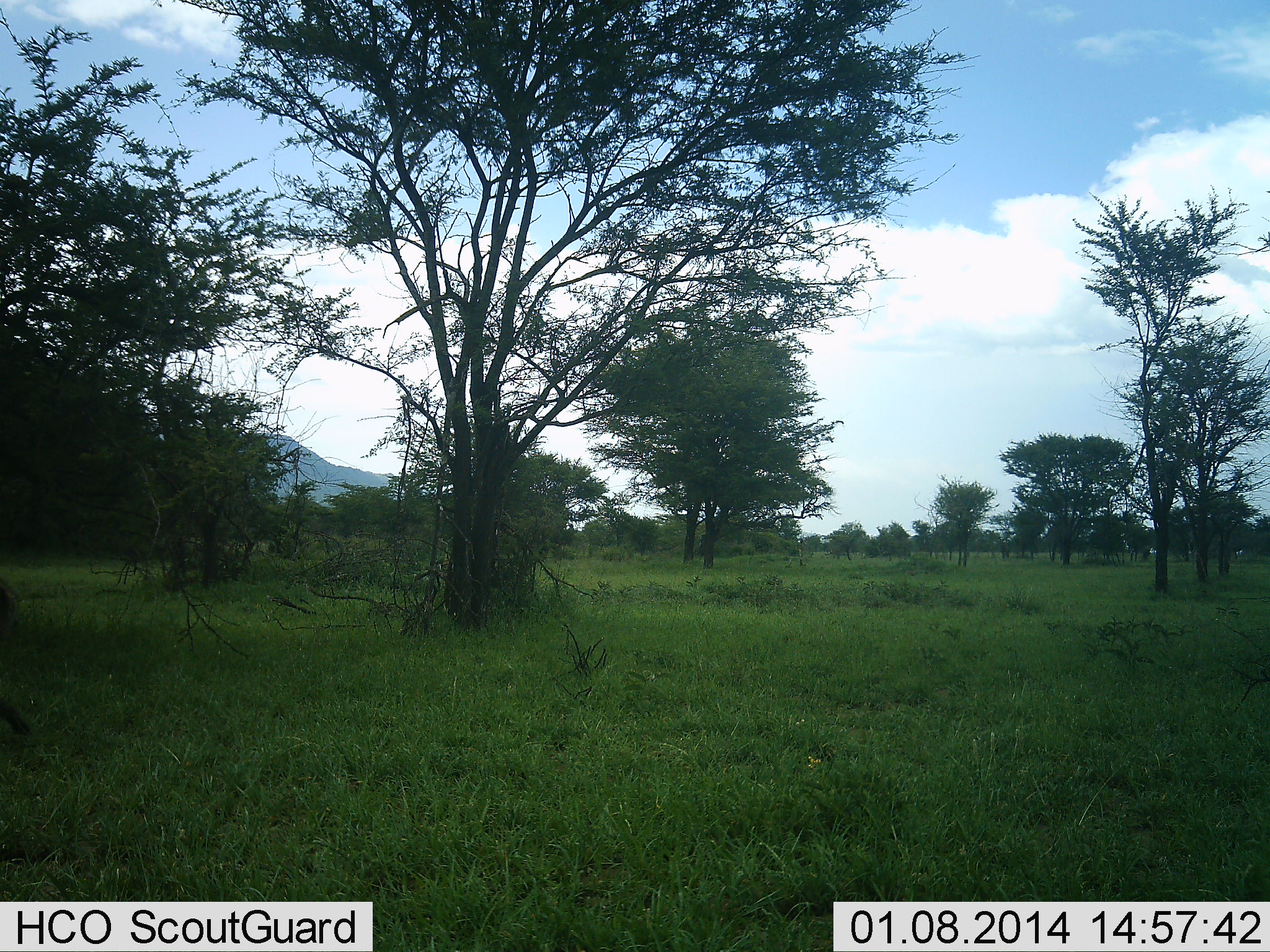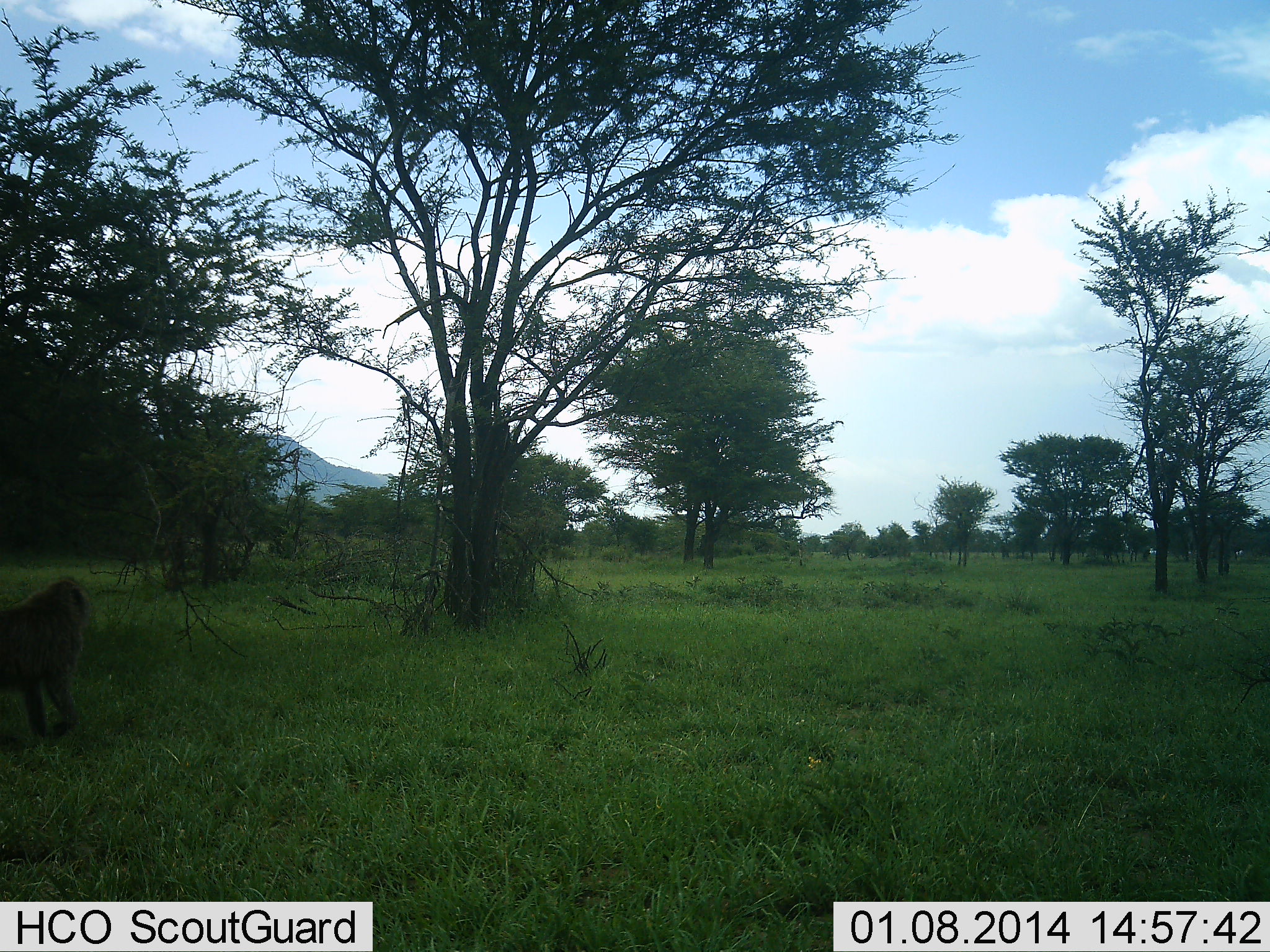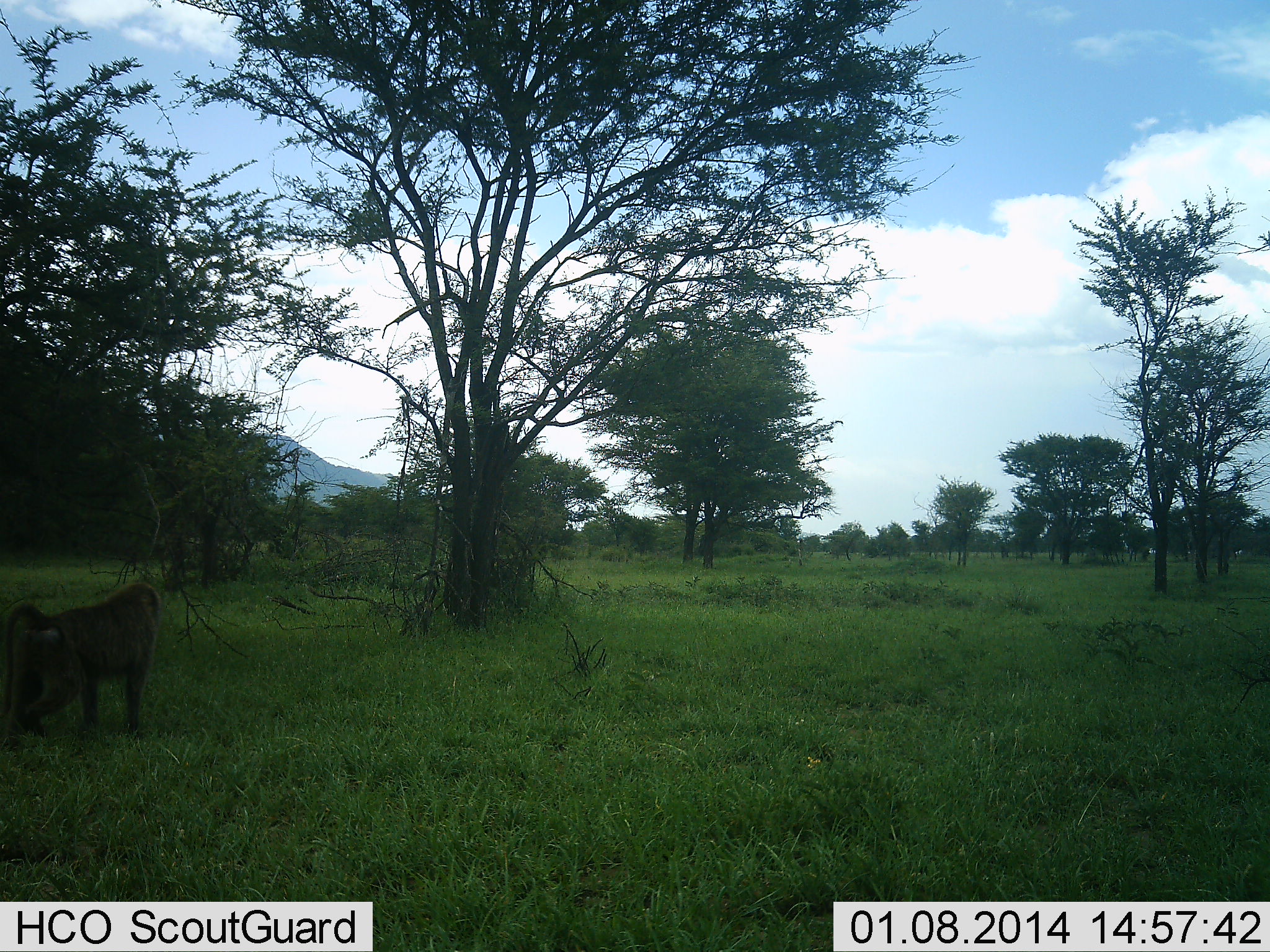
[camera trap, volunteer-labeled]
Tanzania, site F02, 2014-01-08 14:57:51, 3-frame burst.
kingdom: Animalia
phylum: Chordata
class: Mammalia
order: Primates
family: Cercopithecidae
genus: Papio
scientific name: Papio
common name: baboon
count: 1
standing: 0%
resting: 0%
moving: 100%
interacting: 0%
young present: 0%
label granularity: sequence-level